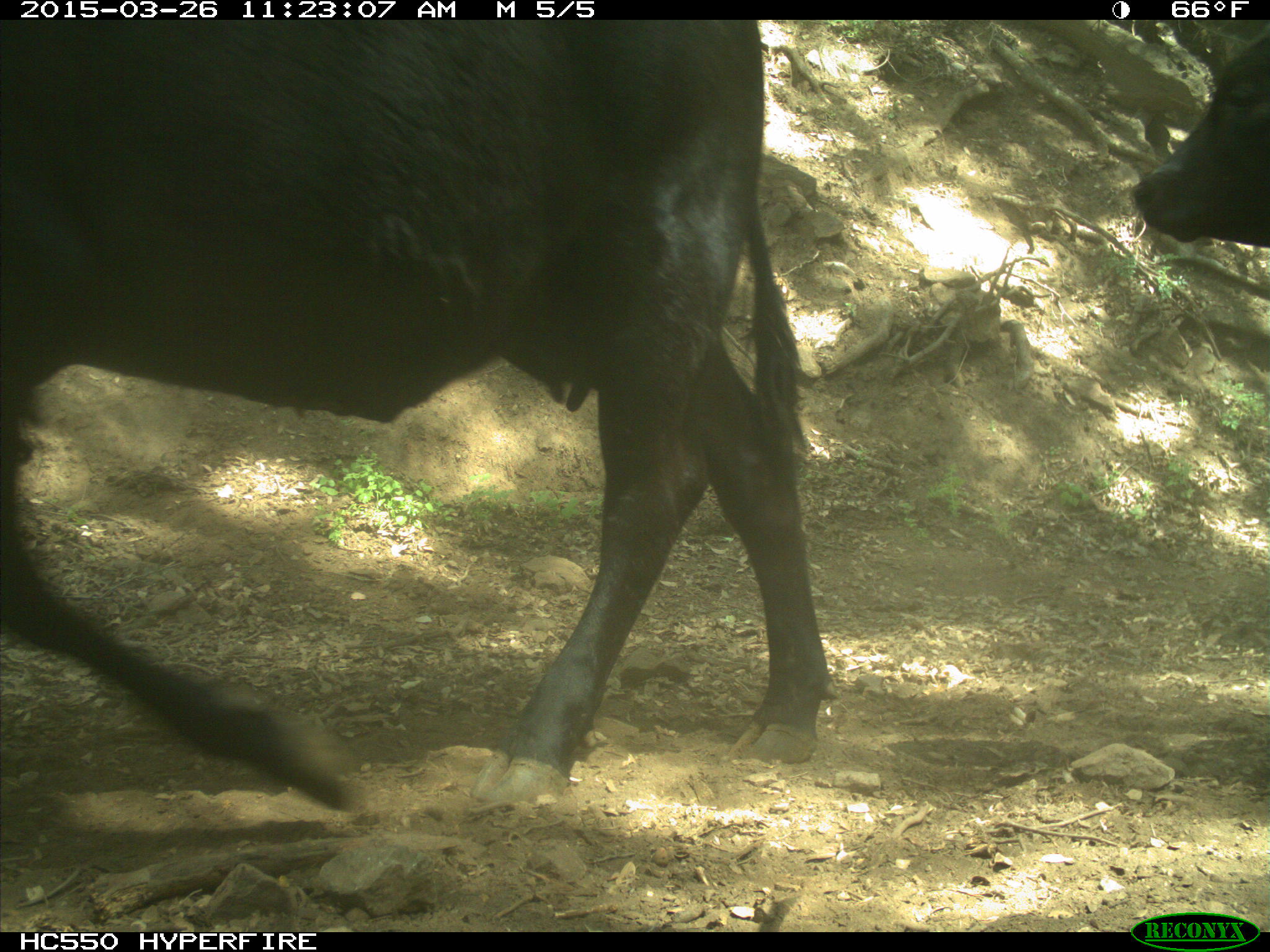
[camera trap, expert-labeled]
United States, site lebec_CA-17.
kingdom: Animalia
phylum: Chordata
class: Mammalia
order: Artiodactyla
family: Bovidae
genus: Bos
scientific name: Bos taurus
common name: domestic cow